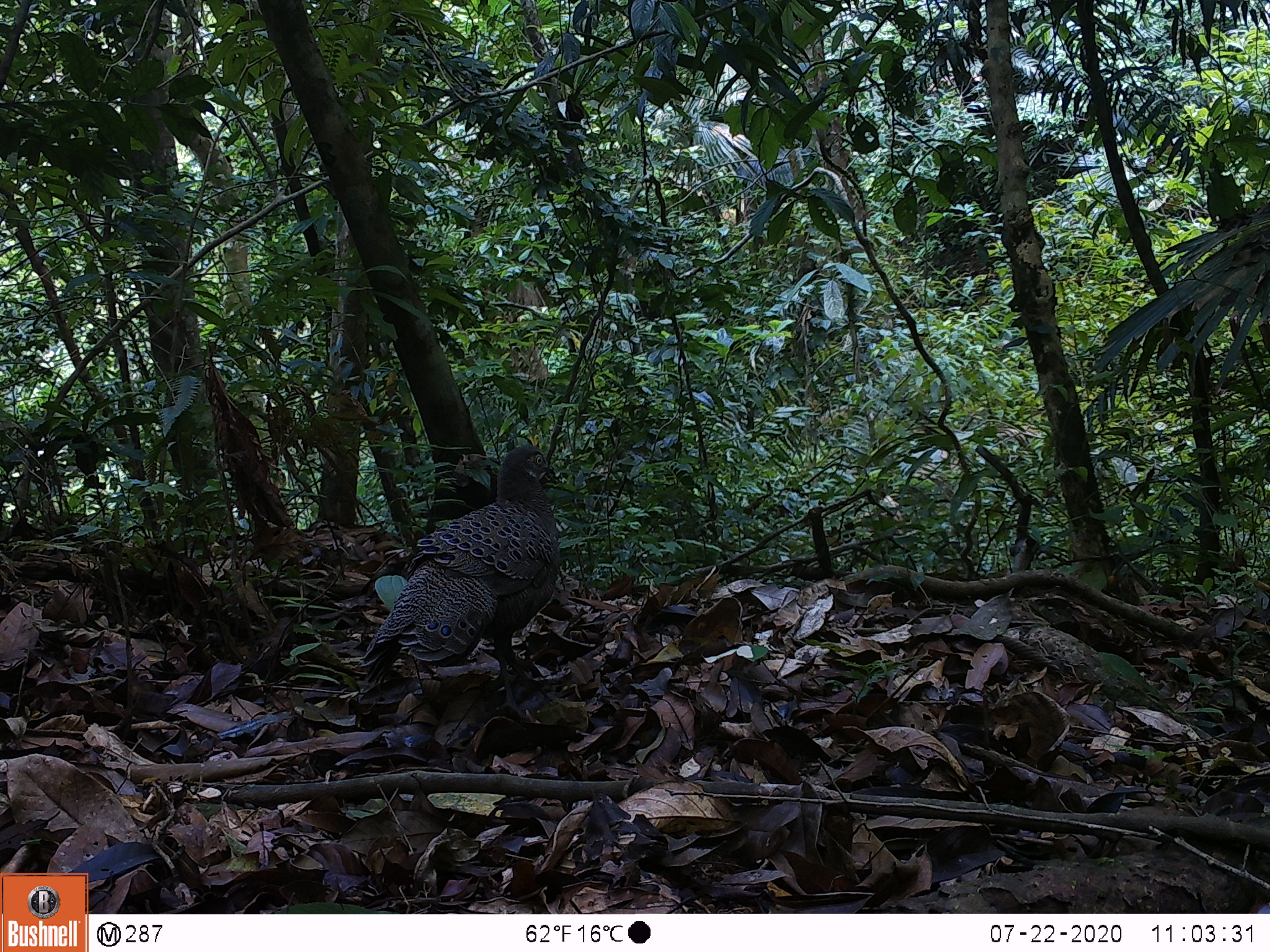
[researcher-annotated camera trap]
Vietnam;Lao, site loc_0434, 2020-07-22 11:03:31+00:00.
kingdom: Animalia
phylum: Chordata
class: Aves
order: Galliformes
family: Phasianidae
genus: Polyplectron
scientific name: Polyplectron bicalcaratum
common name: gray peacock-pheasant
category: grey peacock pheasant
Grey peacock pheasant (gray peacock-pheasant) (Polyplectron bicalcaratum). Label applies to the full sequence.